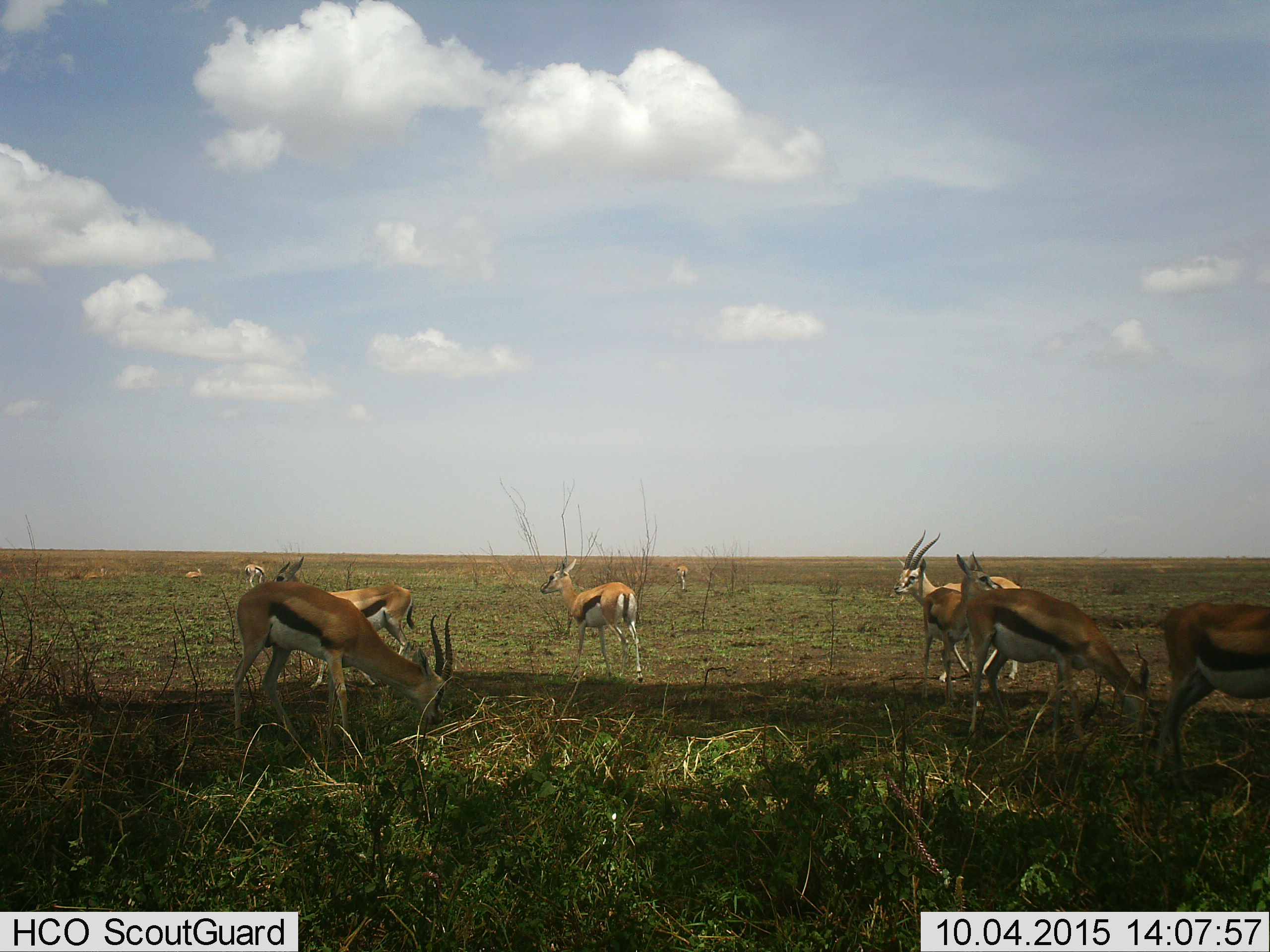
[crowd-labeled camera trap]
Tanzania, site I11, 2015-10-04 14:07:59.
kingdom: Animalia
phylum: Chordata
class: Mammalia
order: Artiodactyla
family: Bovidae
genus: Eudorcas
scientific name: Eudorcas thomsonii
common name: thomson's gazelle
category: gazellethomsons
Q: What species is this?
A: Gazellethomsons (thomson's gazelle) (Eudorcas thomsonii).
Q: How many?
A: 10.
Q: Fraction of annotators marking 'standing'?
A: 90%.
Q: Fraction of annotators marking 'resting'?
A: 30%.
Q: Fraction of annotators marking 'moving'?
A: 50%.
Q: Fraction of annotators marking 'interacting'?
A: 0%.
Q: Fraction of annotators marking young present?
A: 10%.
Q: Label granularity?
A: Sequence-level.